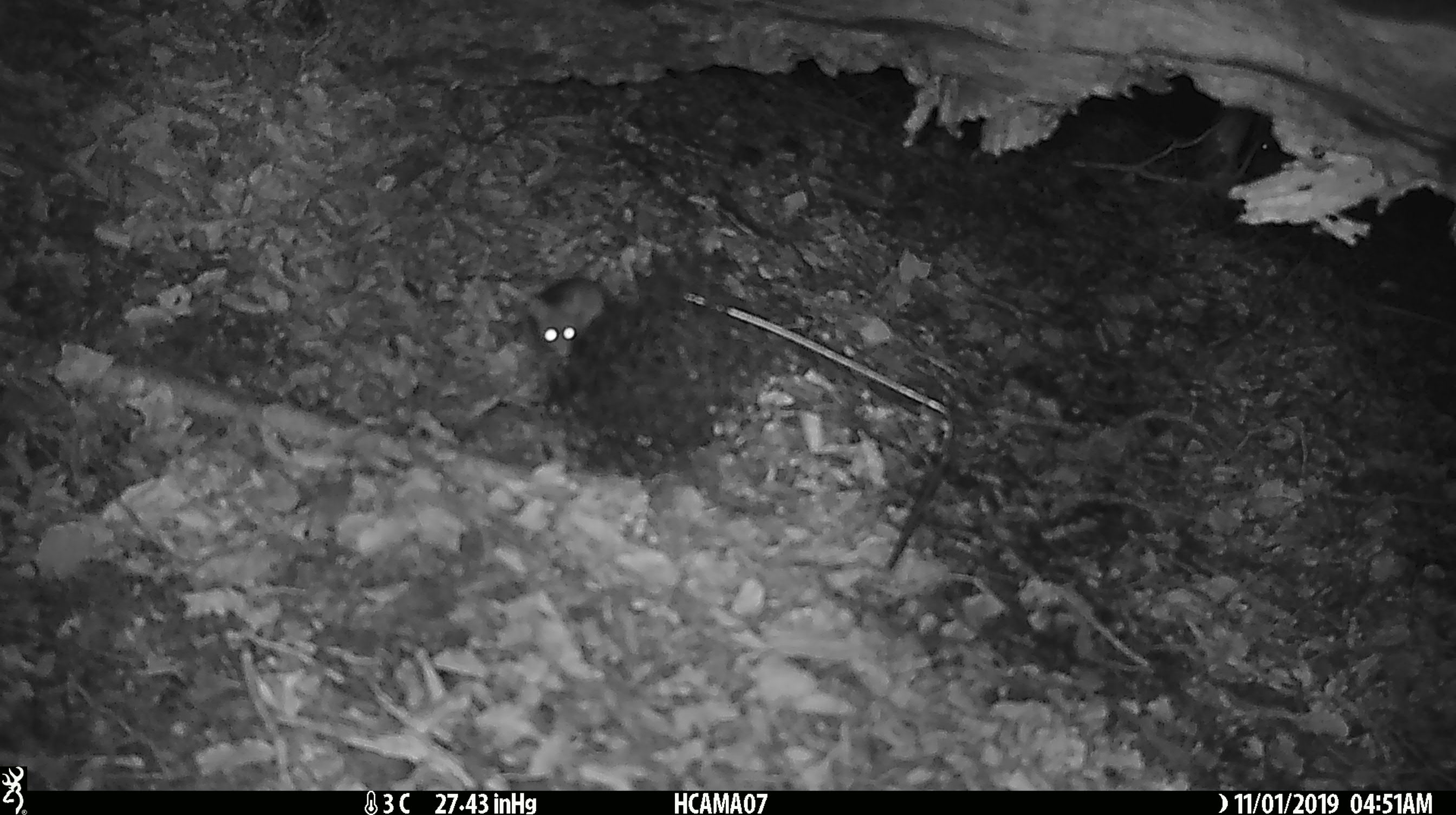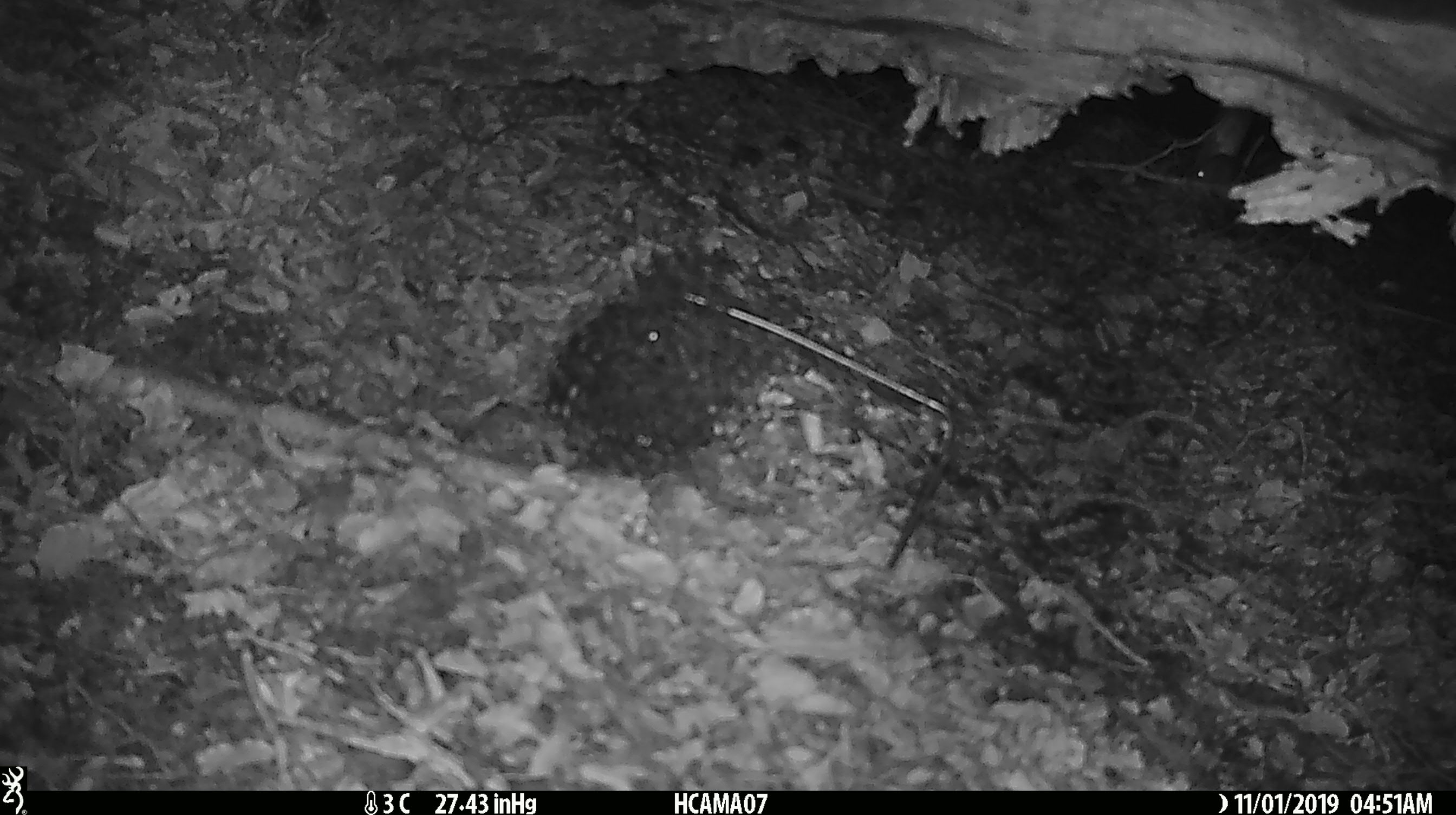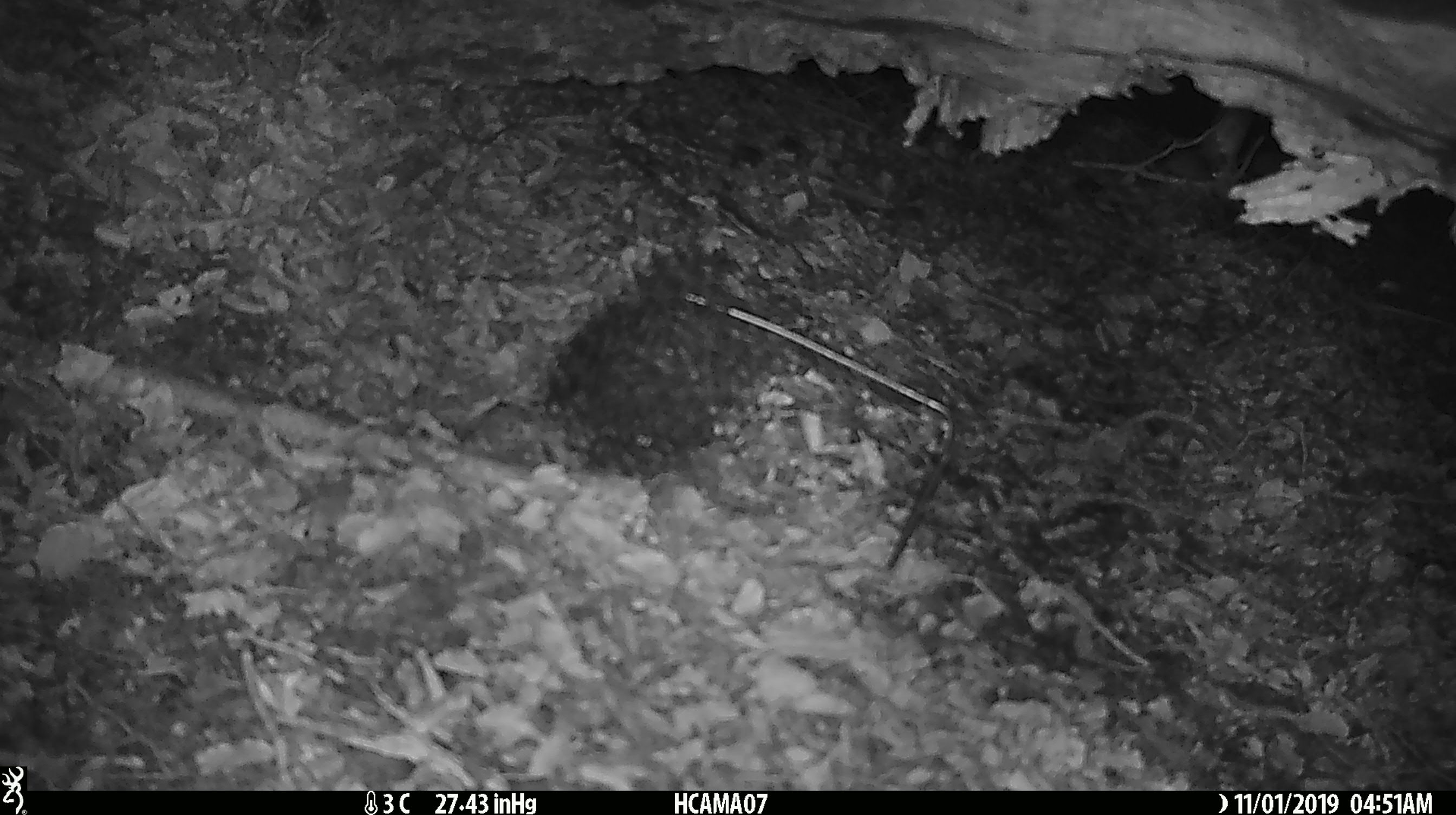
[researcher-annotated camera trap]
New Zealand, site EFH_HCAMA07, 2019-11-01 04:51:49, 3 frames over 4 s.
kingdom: Animalia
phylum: Chordata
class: Mammalia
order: Rodentia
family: Muridae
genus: Mus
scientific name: Mus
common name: mouse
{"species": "mouse (Mus)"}